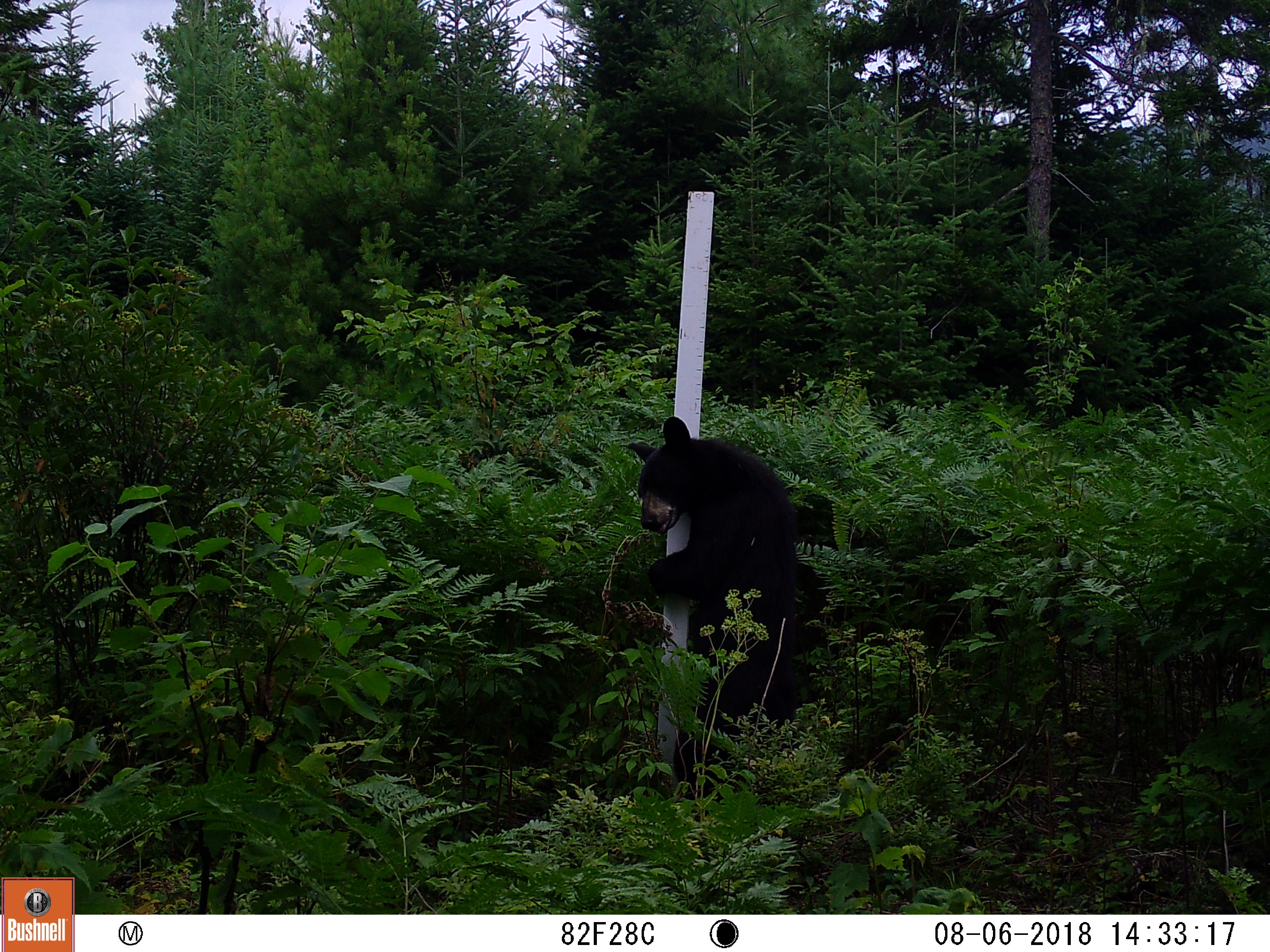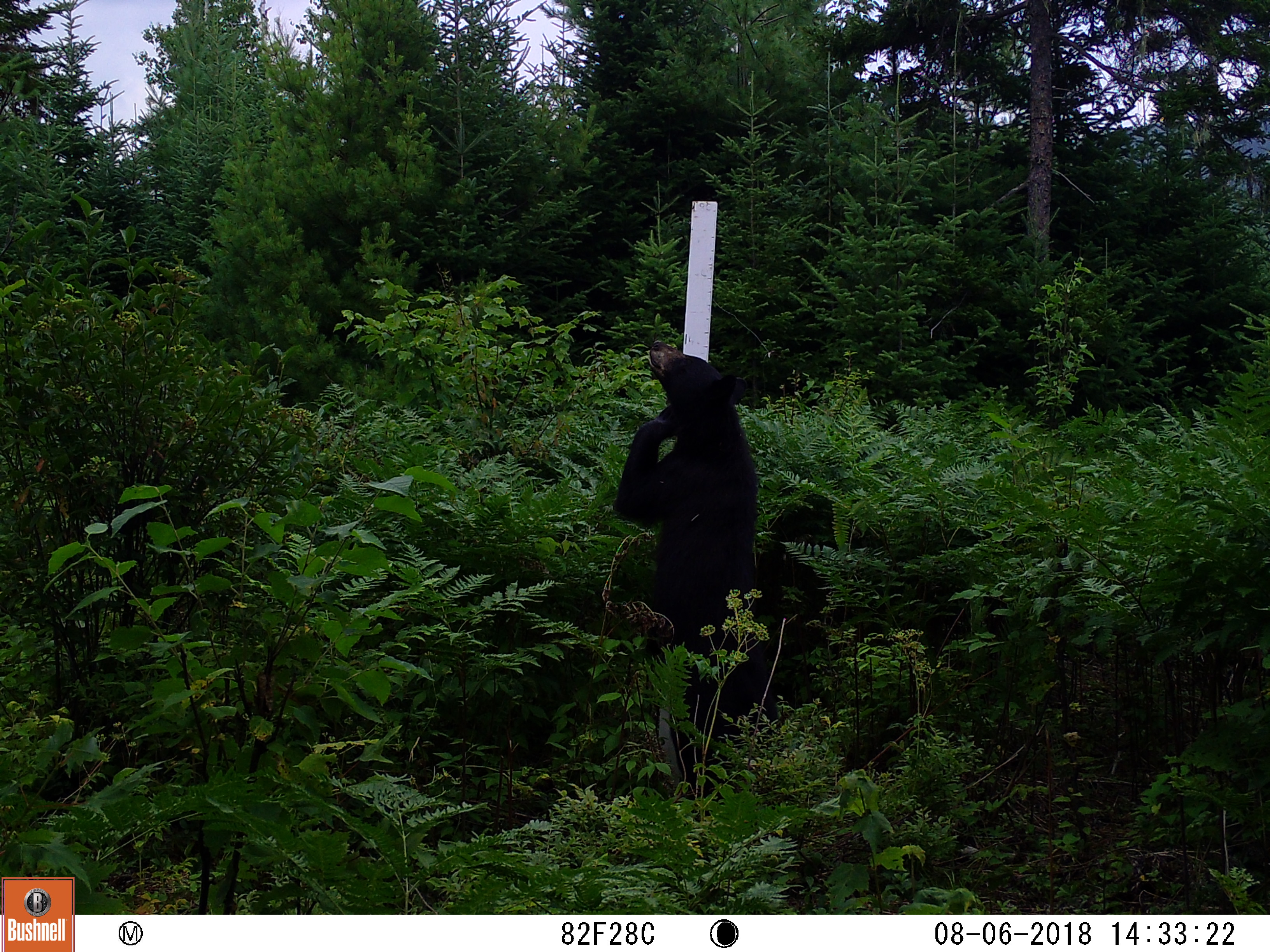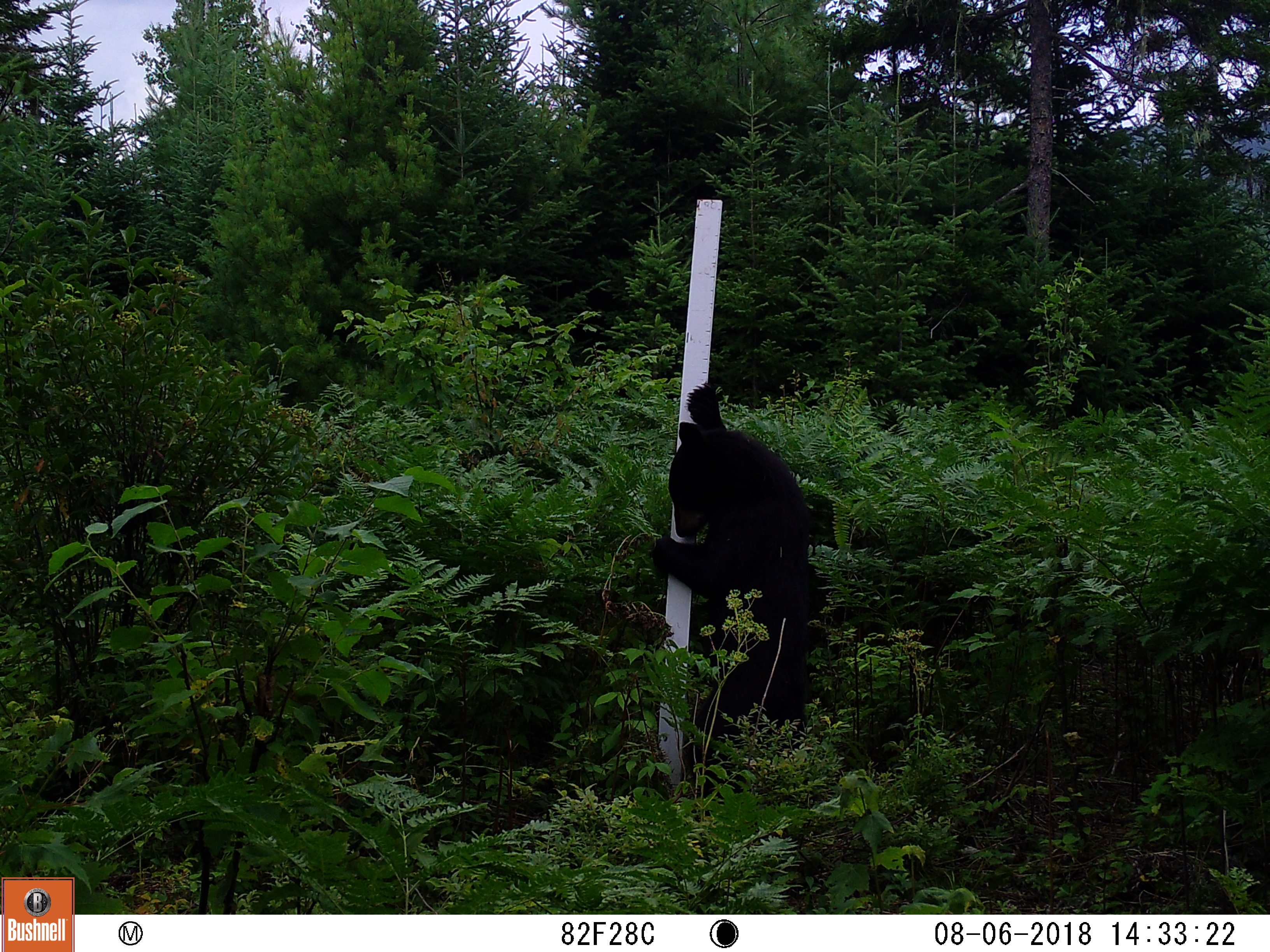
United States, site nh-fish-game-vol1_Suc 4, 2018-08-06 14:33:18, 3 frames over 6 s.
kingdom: Animalia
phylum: Chordata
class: Mammalia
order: Carnivora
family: Ursidae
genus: Ursus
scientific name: Ursus americanus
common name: black bear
Black bear (Ursus americanus).